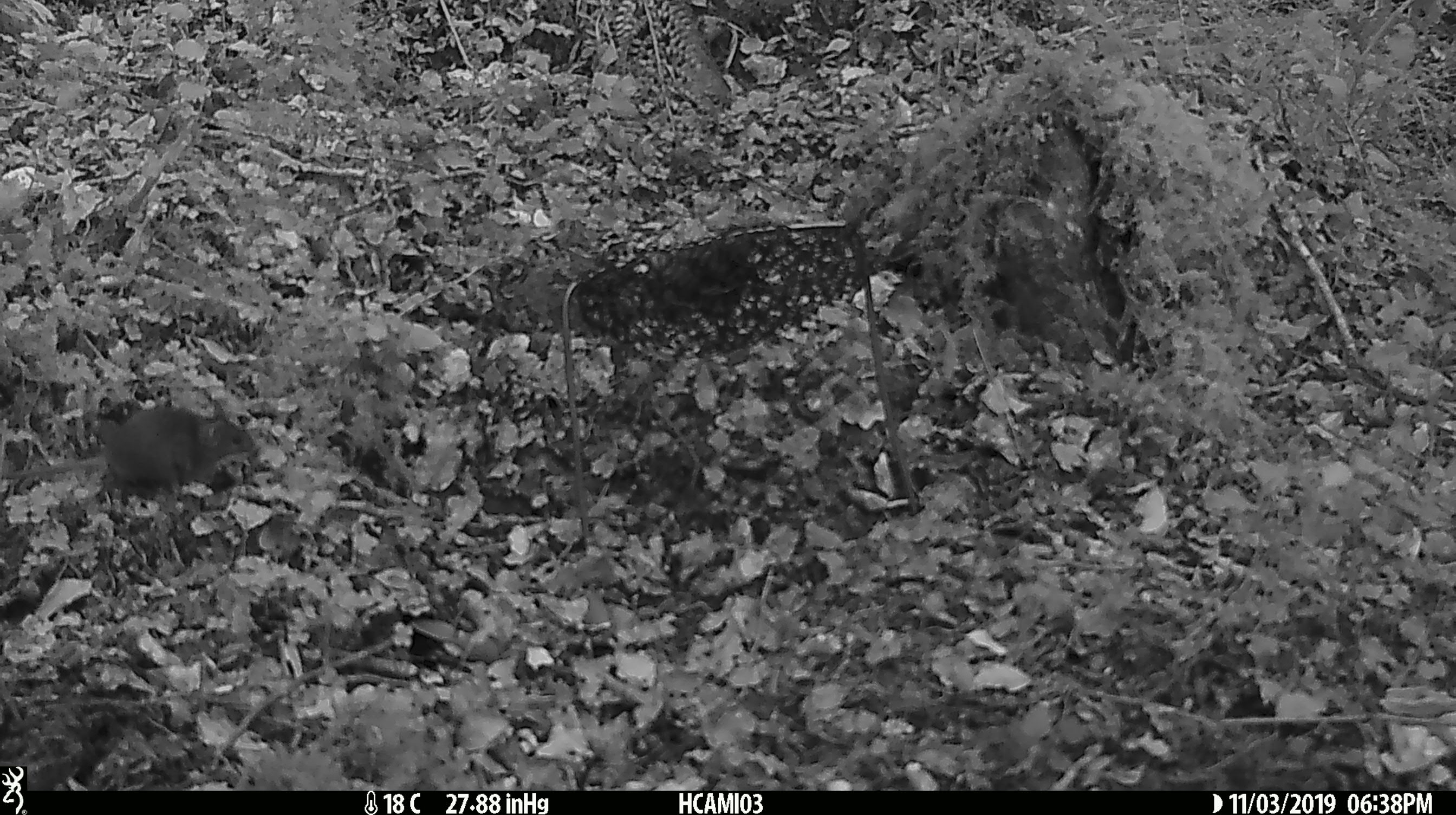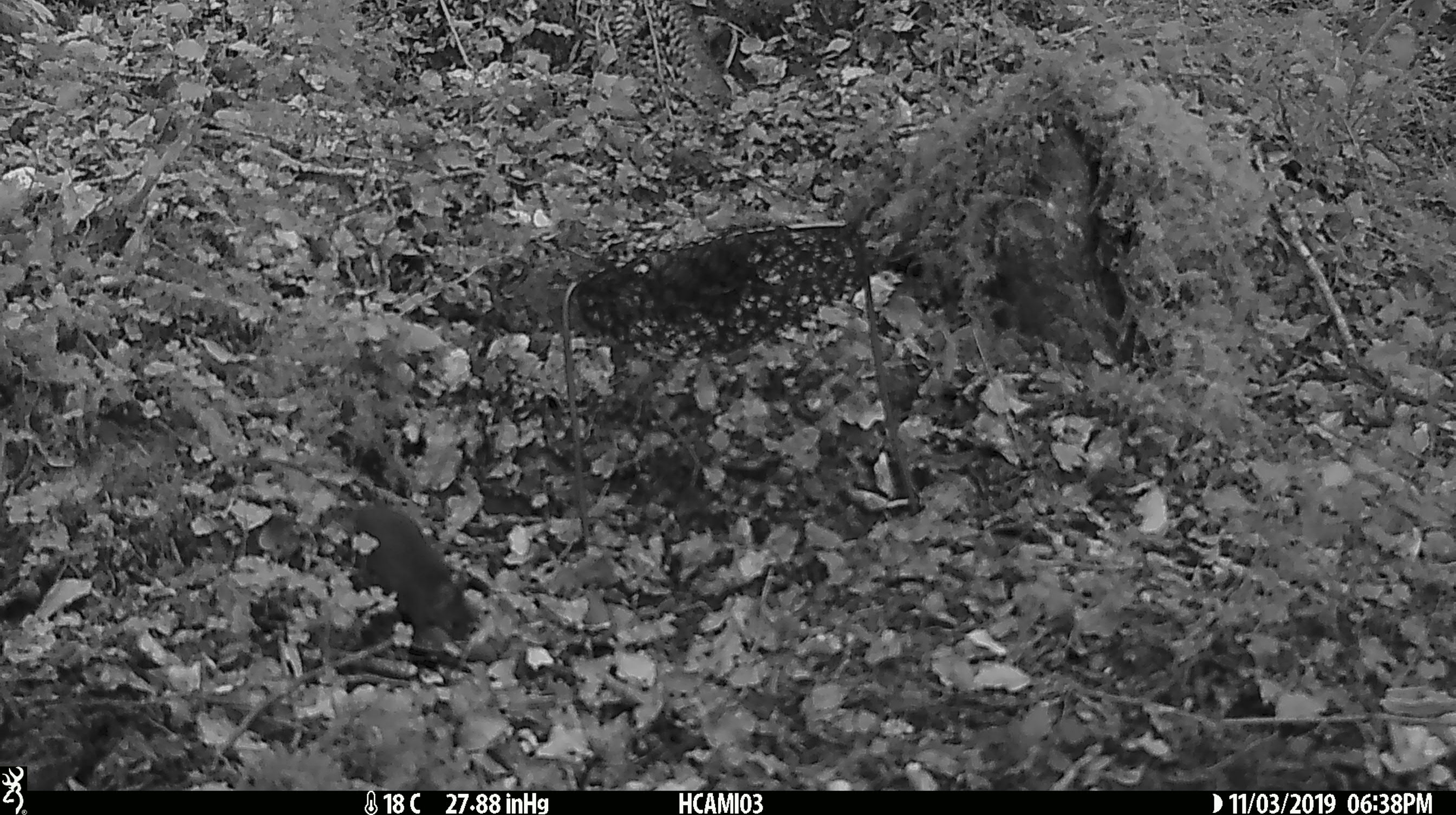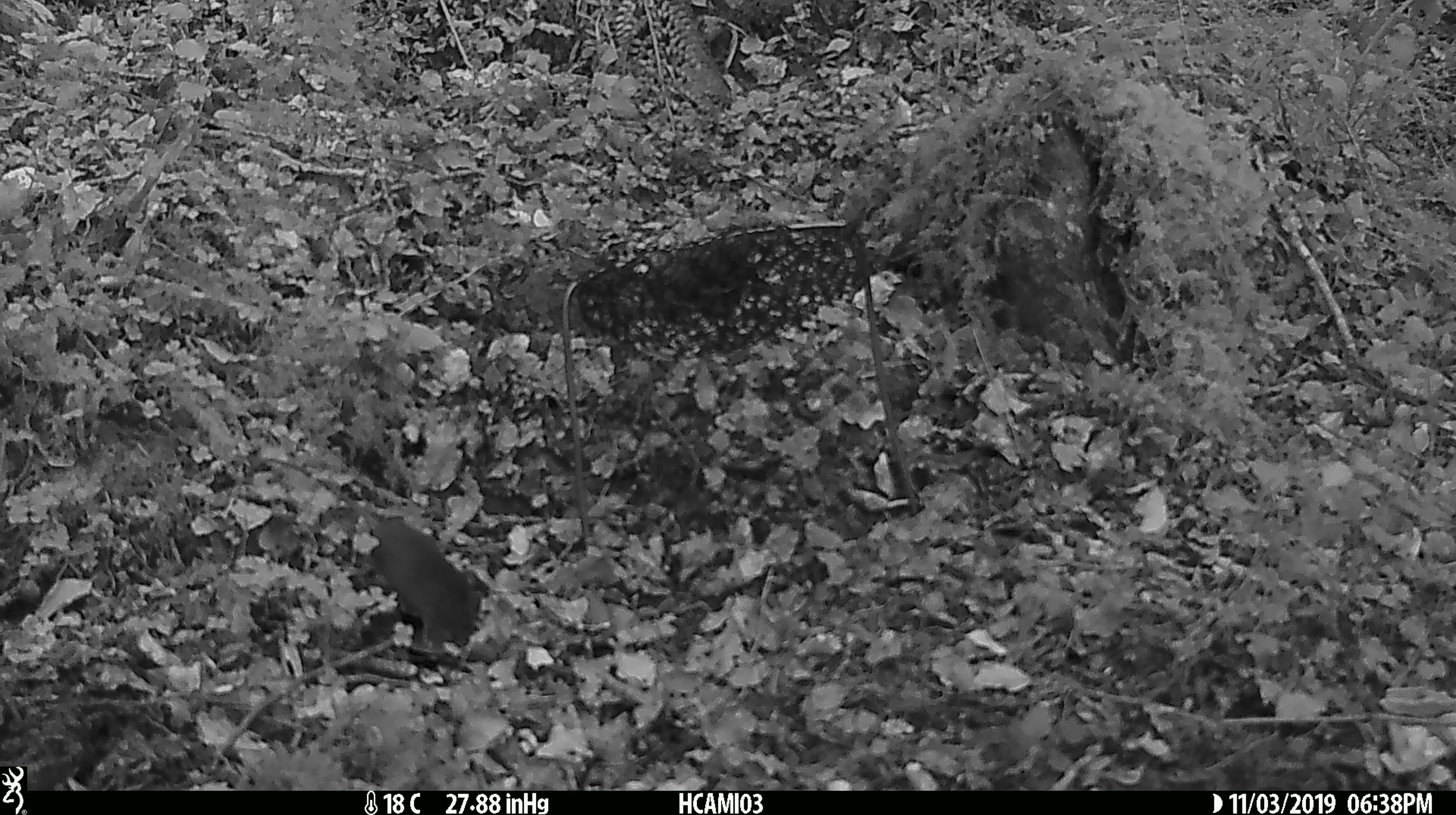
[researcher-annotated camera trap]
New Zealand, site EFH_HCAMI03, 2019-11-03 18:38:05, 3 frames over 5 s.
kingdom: Animalia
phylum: Chordata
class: Mammalia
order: Rodentia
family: Muridae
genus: Mus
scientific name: Mus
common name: mouse